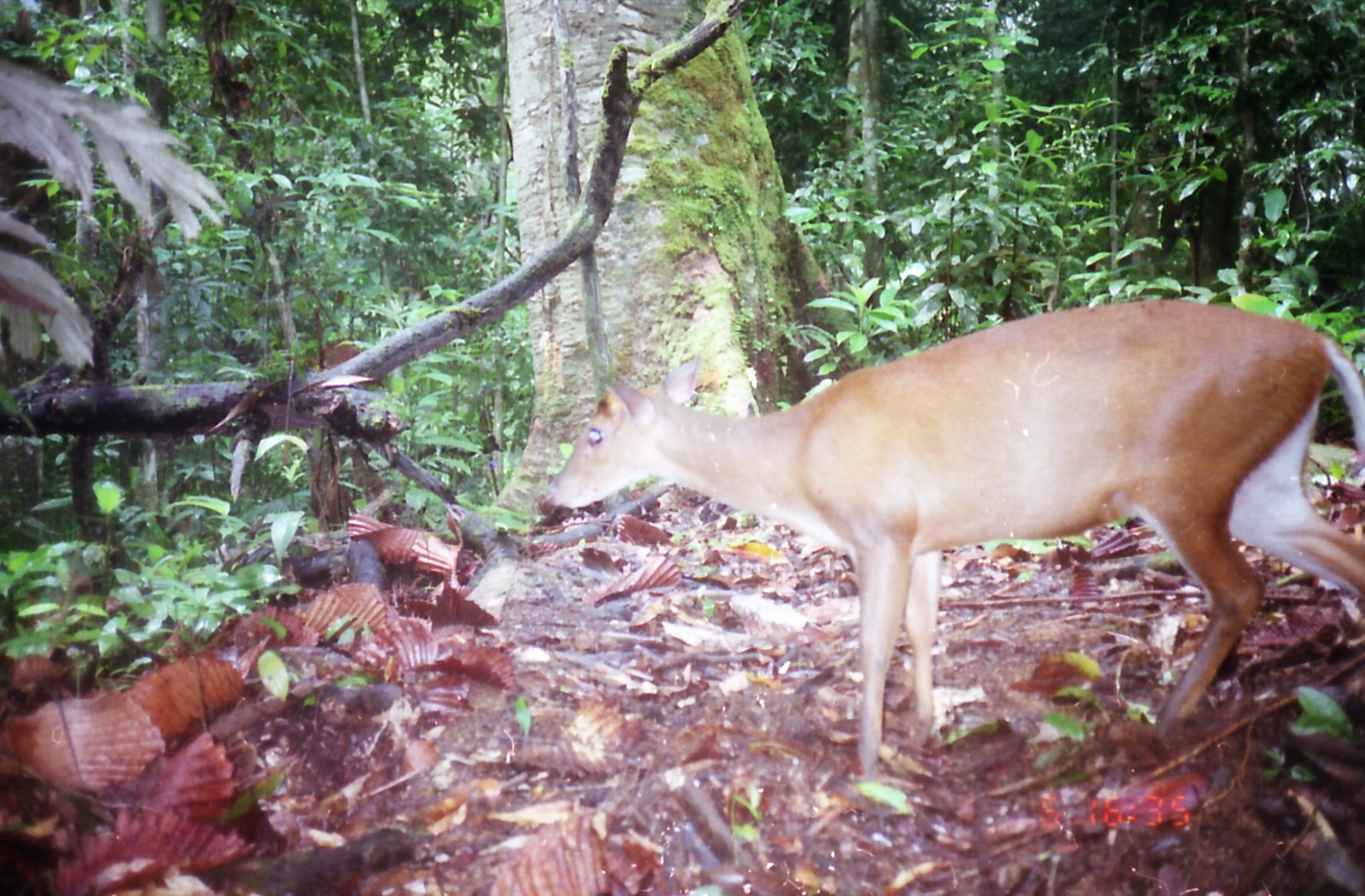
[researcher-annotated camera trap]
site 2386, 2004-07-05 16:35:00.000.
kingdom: Animalia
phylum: Chordata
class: Mammalia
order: Artiodactyla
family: Cervidae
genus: Muntiacus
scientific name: Muntiacus muntjak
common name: southern red muntjac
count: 1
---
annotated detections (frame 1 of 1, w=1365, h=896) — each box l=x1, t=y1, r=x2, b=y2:
muntiacus muntjak: l=542, t=295, r=1359, b=781